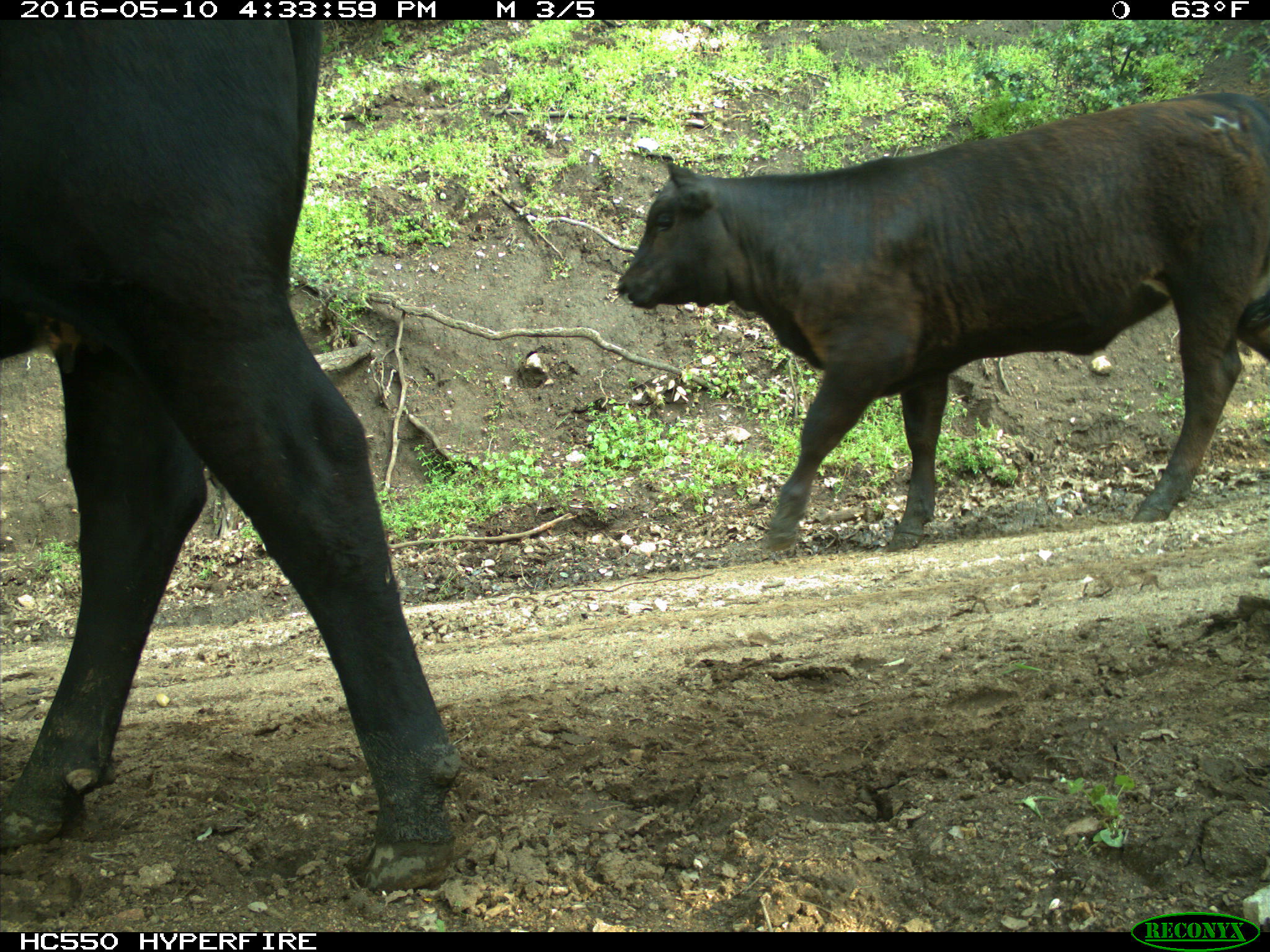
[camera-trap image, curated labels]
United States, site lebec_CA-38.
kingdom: Animalia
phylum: Chordata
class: Mammalia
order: Artiodactyla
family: Bovidae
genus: Bos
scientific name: Bos taurus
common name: domestic cow